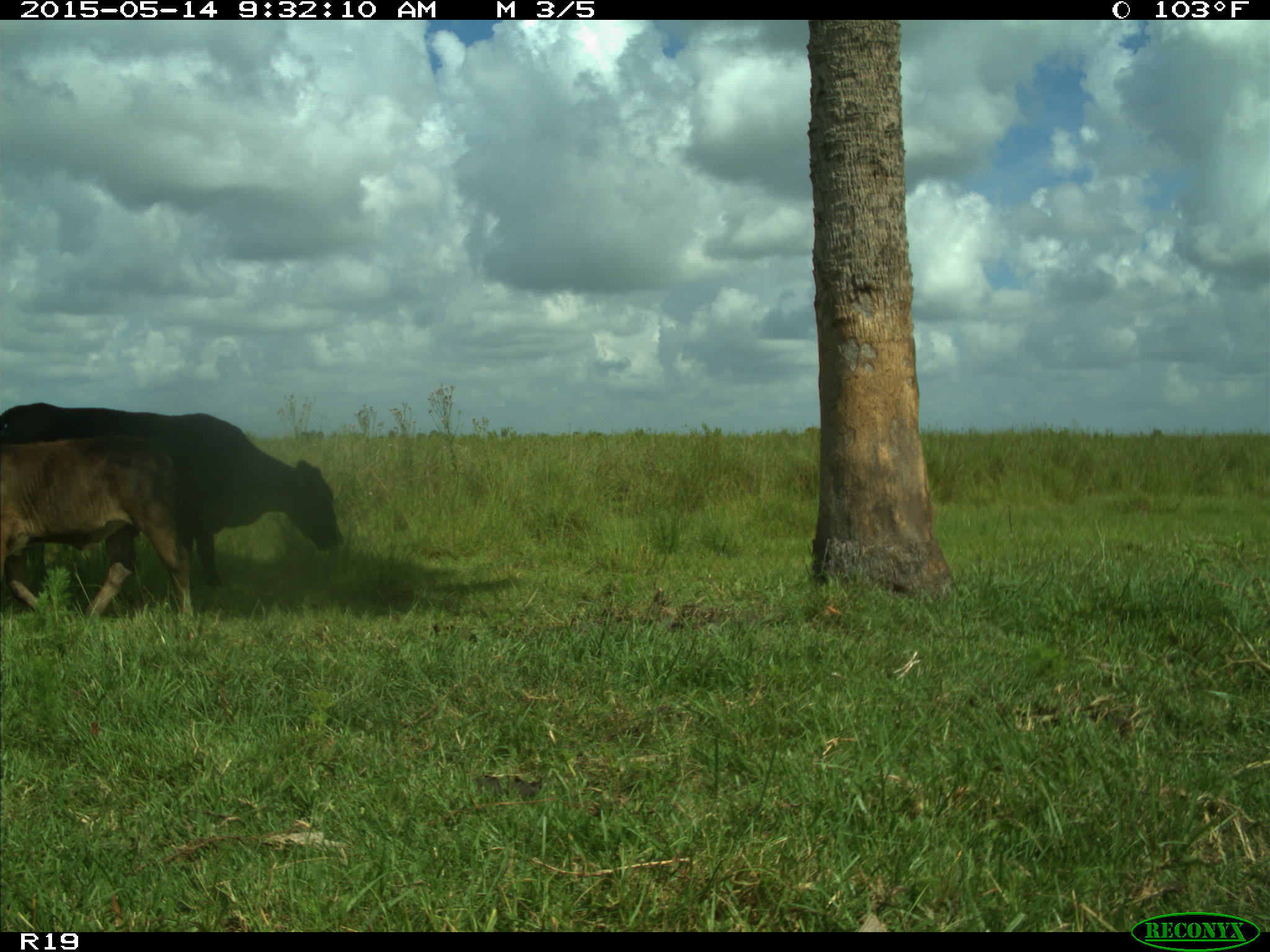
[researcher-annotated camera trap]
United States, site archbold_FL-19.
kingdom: Animalia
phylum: Chordata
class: Mammalia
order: Artiodactyla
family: Bovidae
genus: Bos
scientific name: Bos taurus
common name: domestic cow